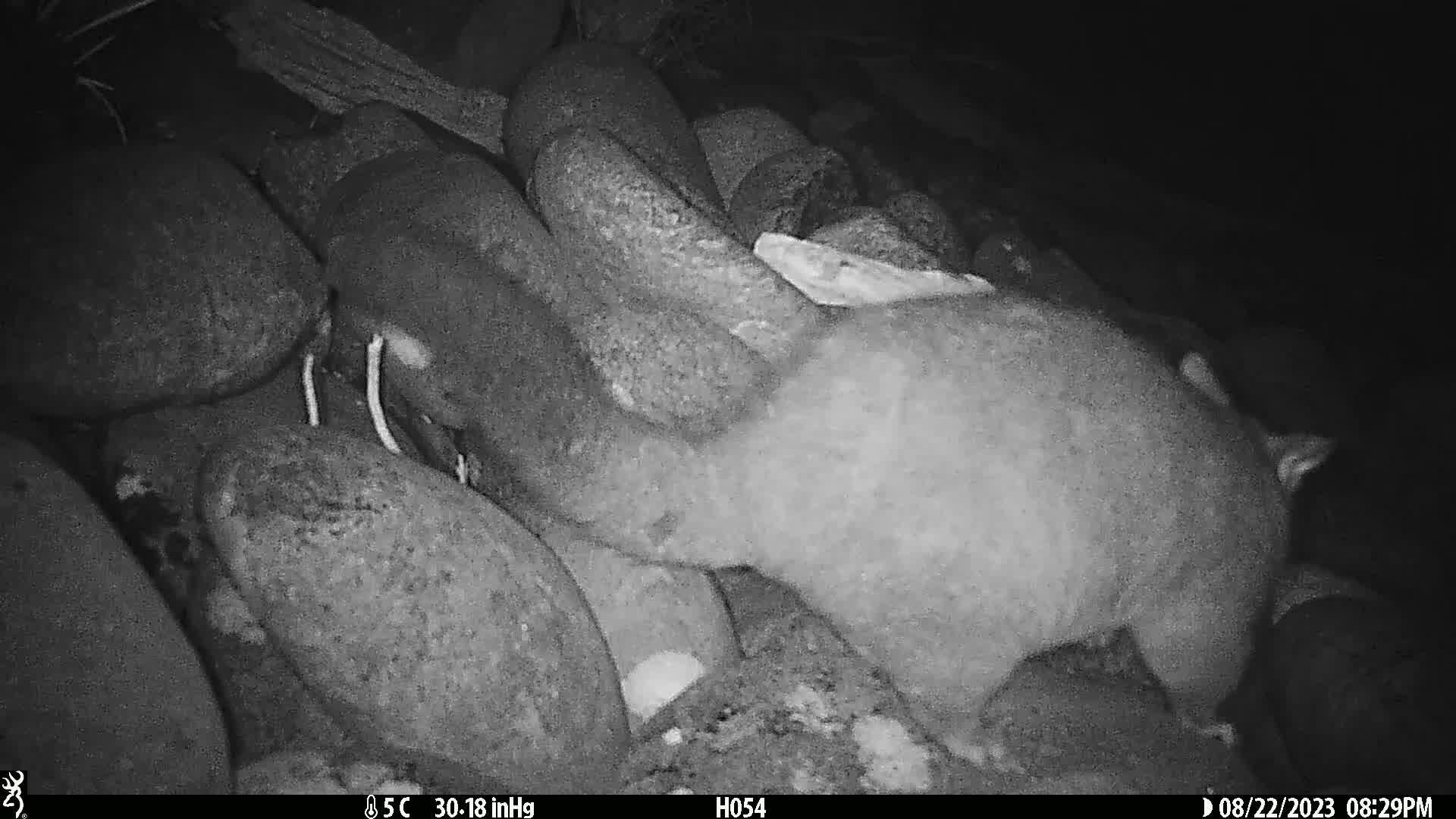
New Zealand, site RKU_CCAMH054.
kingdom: Animalia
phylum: Chordata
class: Mammalia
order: Diprotodontia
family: Phalangeridae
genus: Trichosurus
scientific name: Trichosurus vulpecula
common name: common brushtail possum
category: possum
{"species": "possum (common brushtail possum) (Trichosurus vulpecula)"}